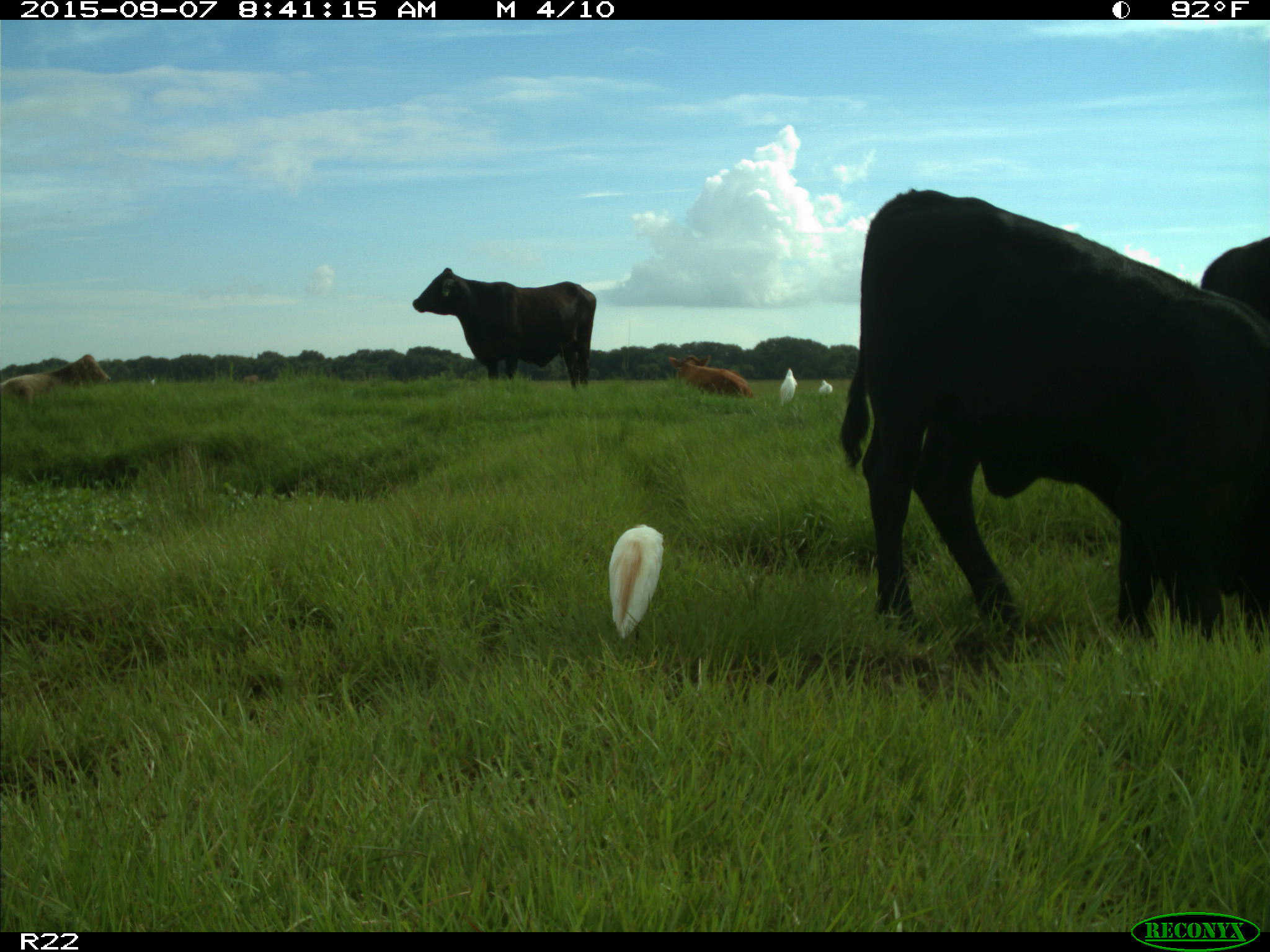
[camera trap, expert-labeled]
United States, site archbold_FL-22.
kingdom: Animalia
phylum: Chordata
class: Mammalia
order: Artiodactyla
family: Bovidae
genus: Bos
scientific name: Bos taurus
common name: domestic cow